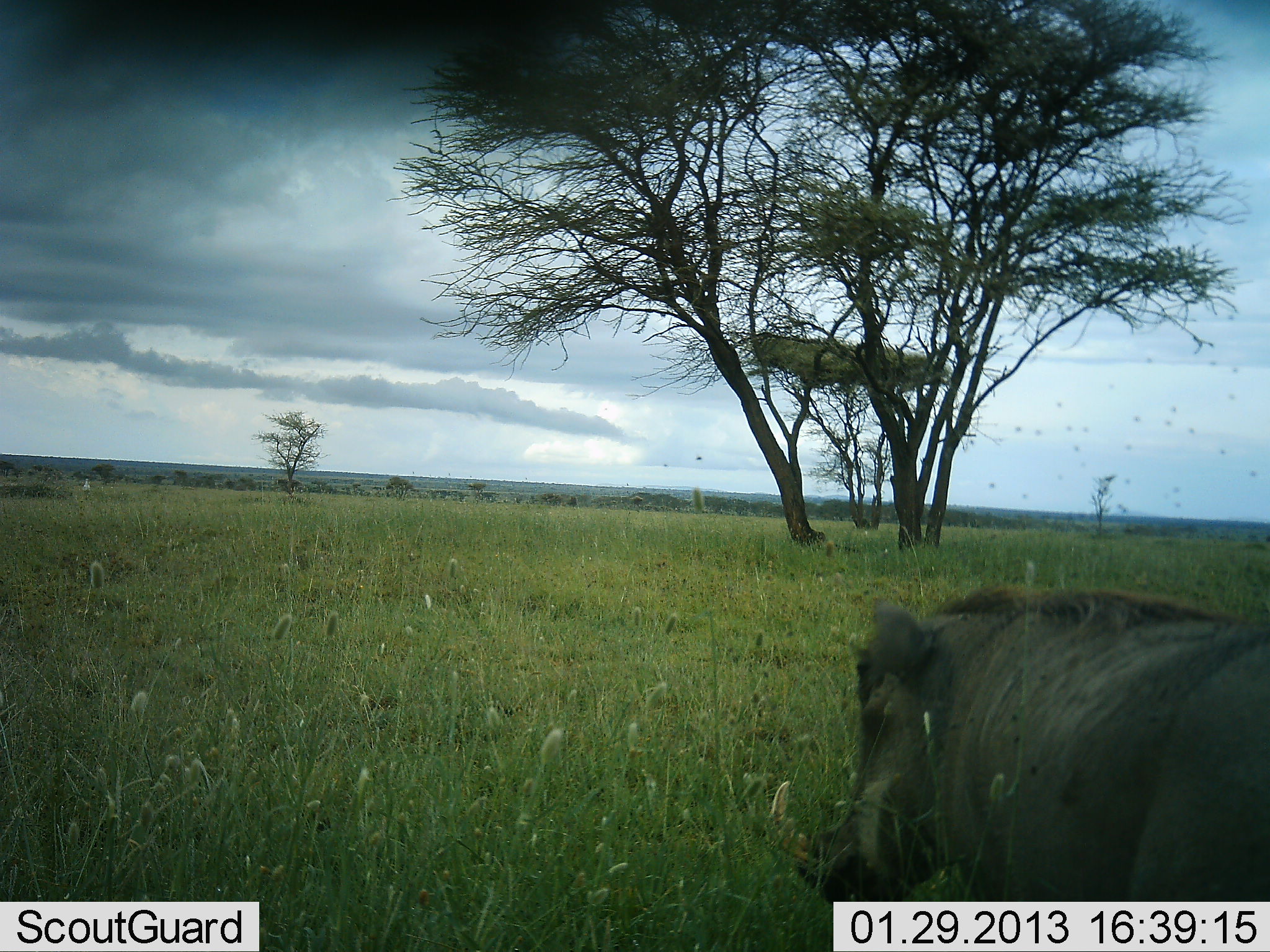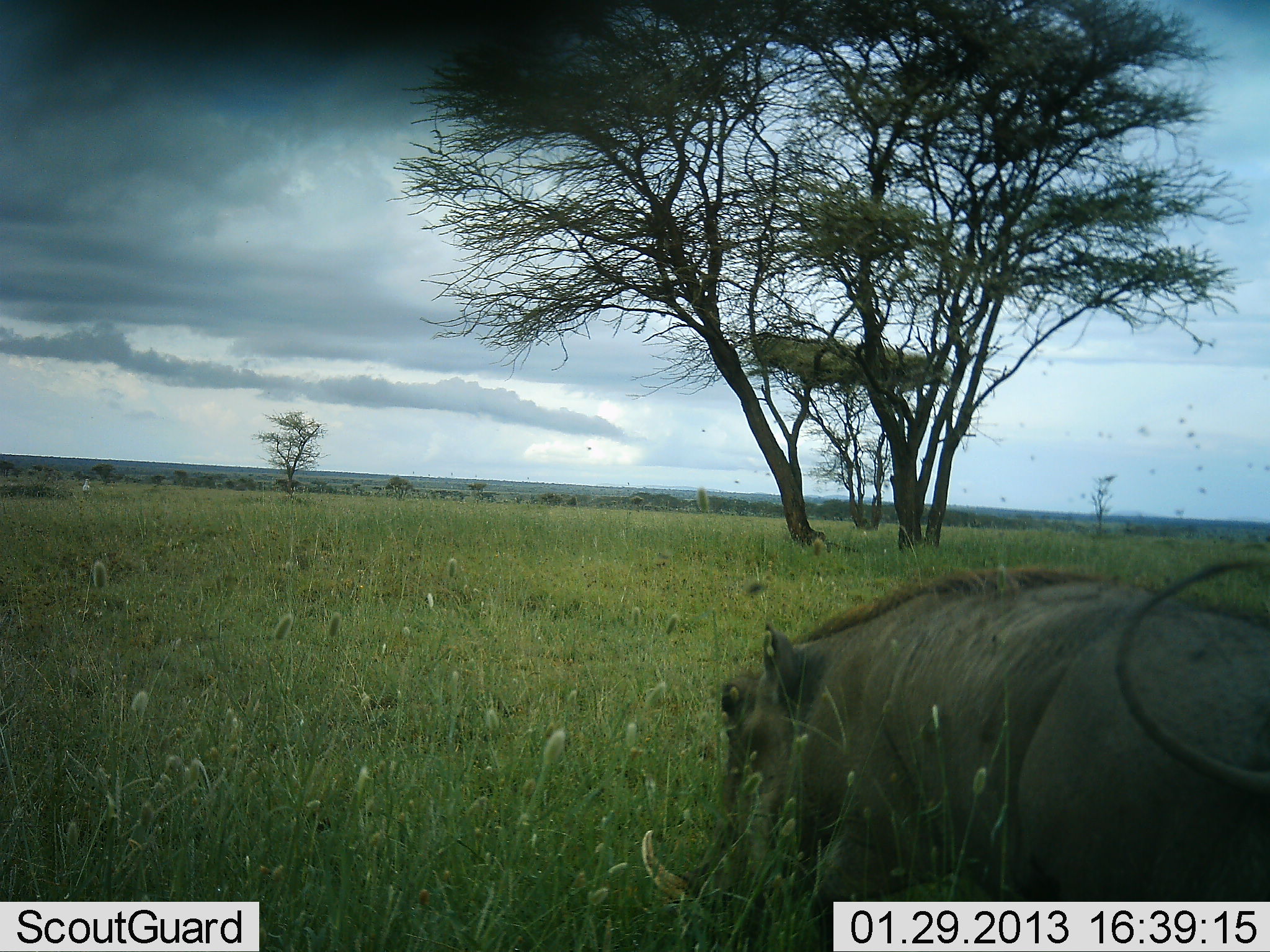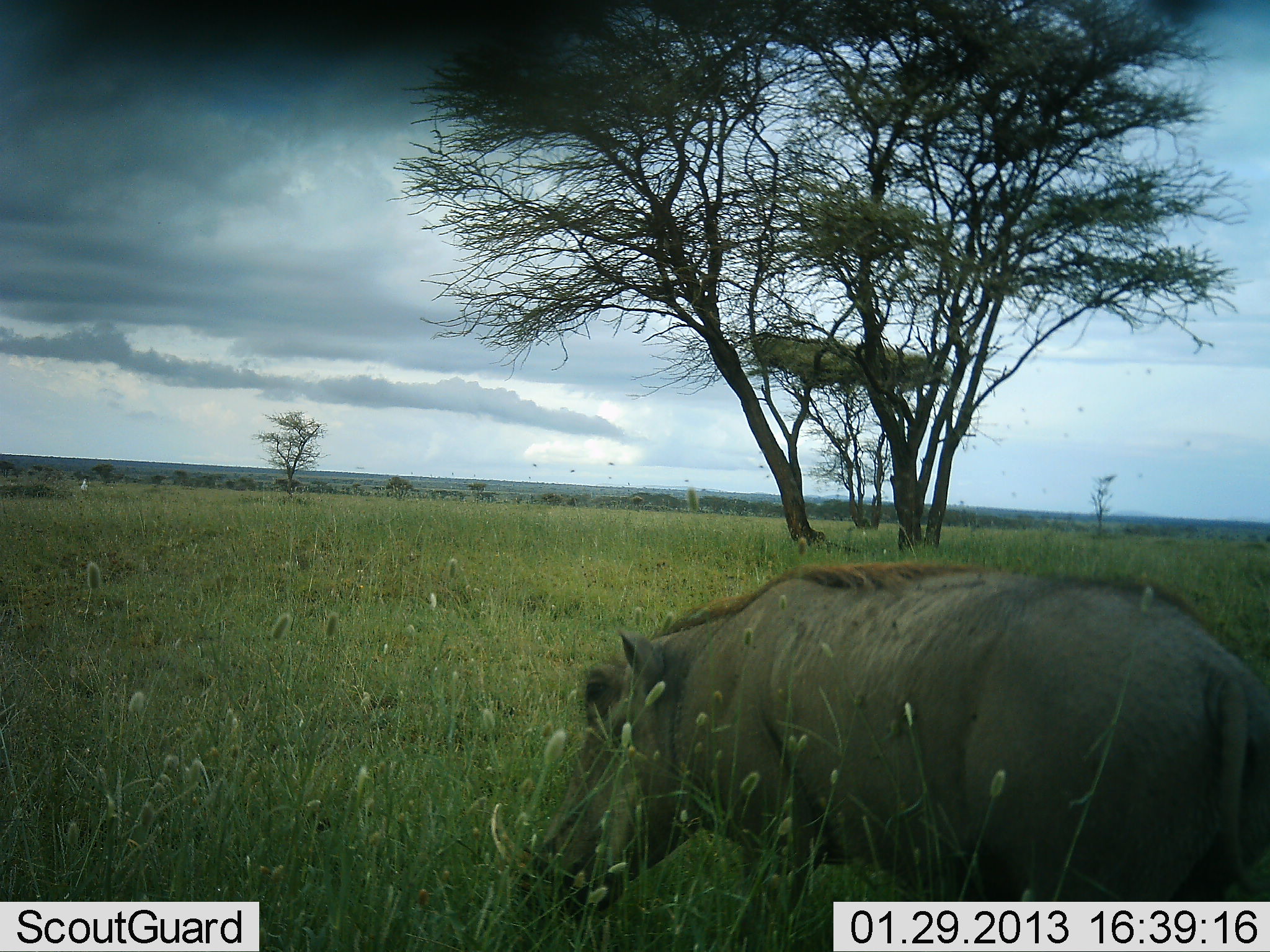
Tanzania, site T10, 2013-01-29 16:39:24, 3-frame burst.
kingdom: Animalia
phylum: Chordata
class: Mammalia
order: Artiodactyla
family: Suidae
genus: Phacochoerus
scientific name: Phacochoerus africanus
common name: warthog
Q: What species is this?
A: Warthog (Phacochoerus africanus).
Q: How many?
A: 1.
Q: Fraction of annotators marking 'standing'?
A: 15%.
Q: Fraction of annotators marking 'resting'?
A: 3%.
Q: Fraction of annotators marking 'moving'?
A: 85%.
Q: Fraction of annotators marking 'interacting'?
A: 0%.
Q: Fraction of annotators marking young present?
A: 0%.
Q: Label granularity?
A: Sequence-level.